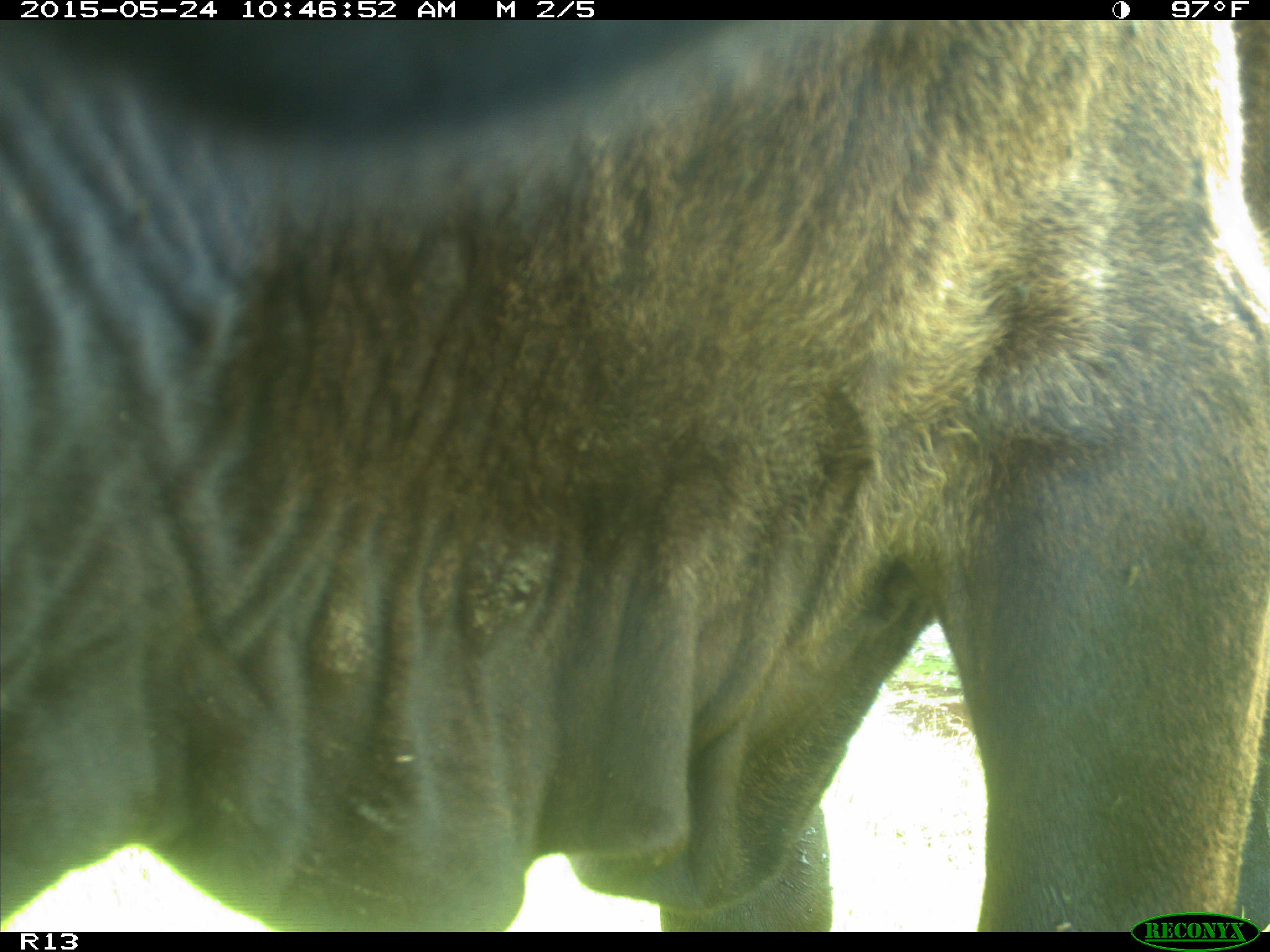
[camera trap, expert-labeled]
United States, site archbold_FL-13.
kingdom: Animalia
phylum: Chordata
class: Mammalia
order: Artiodactyla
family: Bovidae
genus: Bos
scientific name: Bos taurus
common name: domestic cow